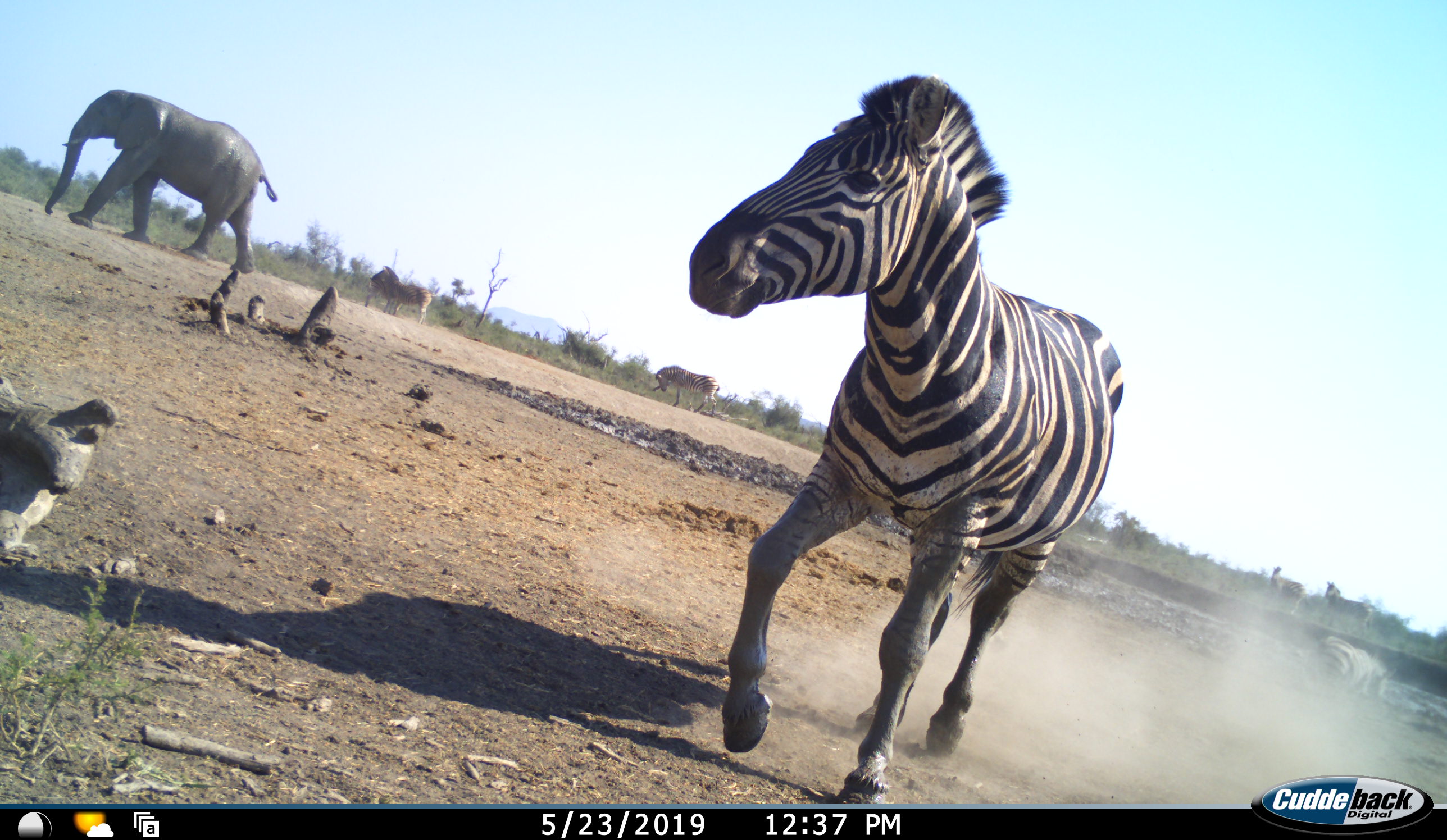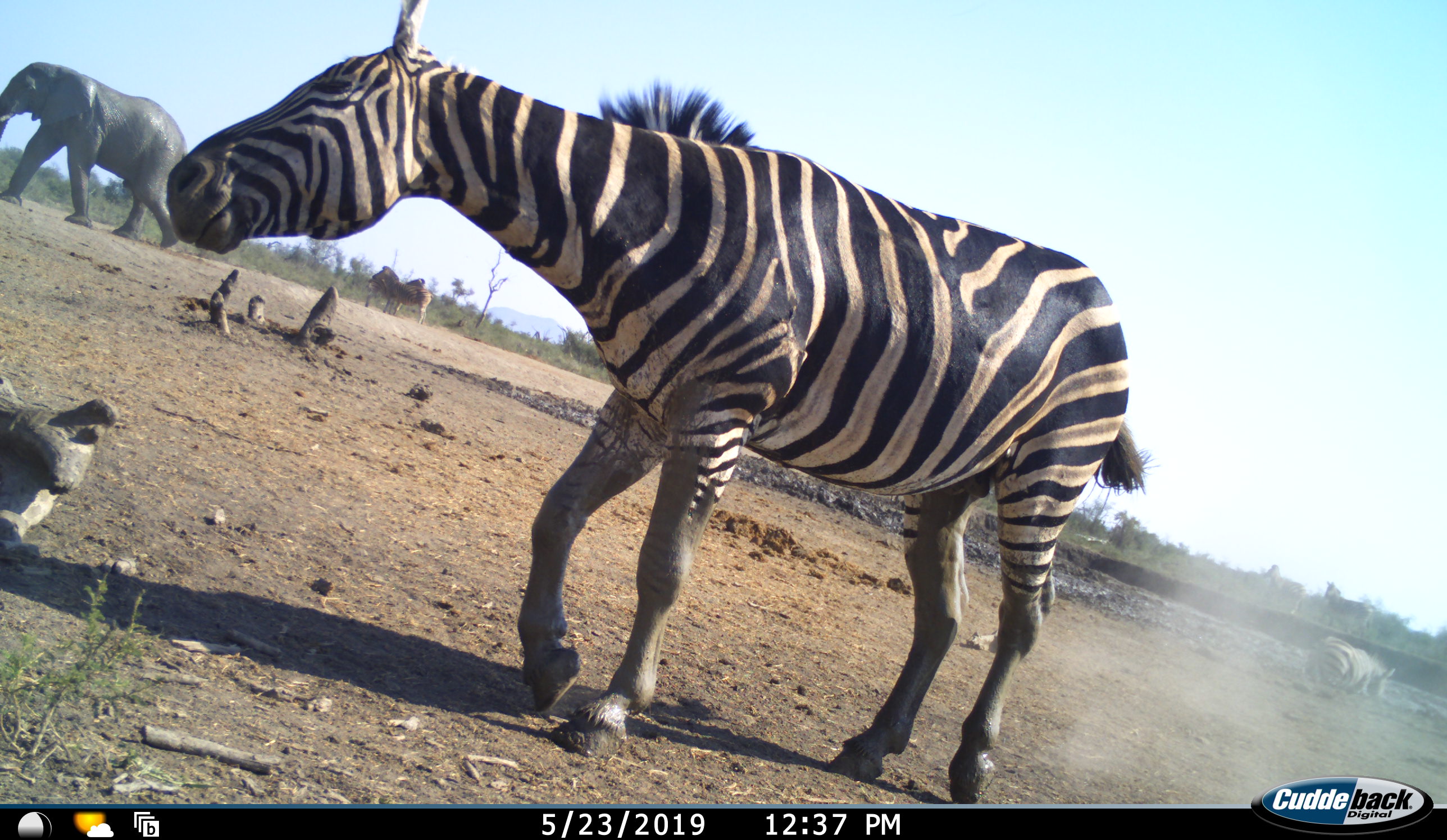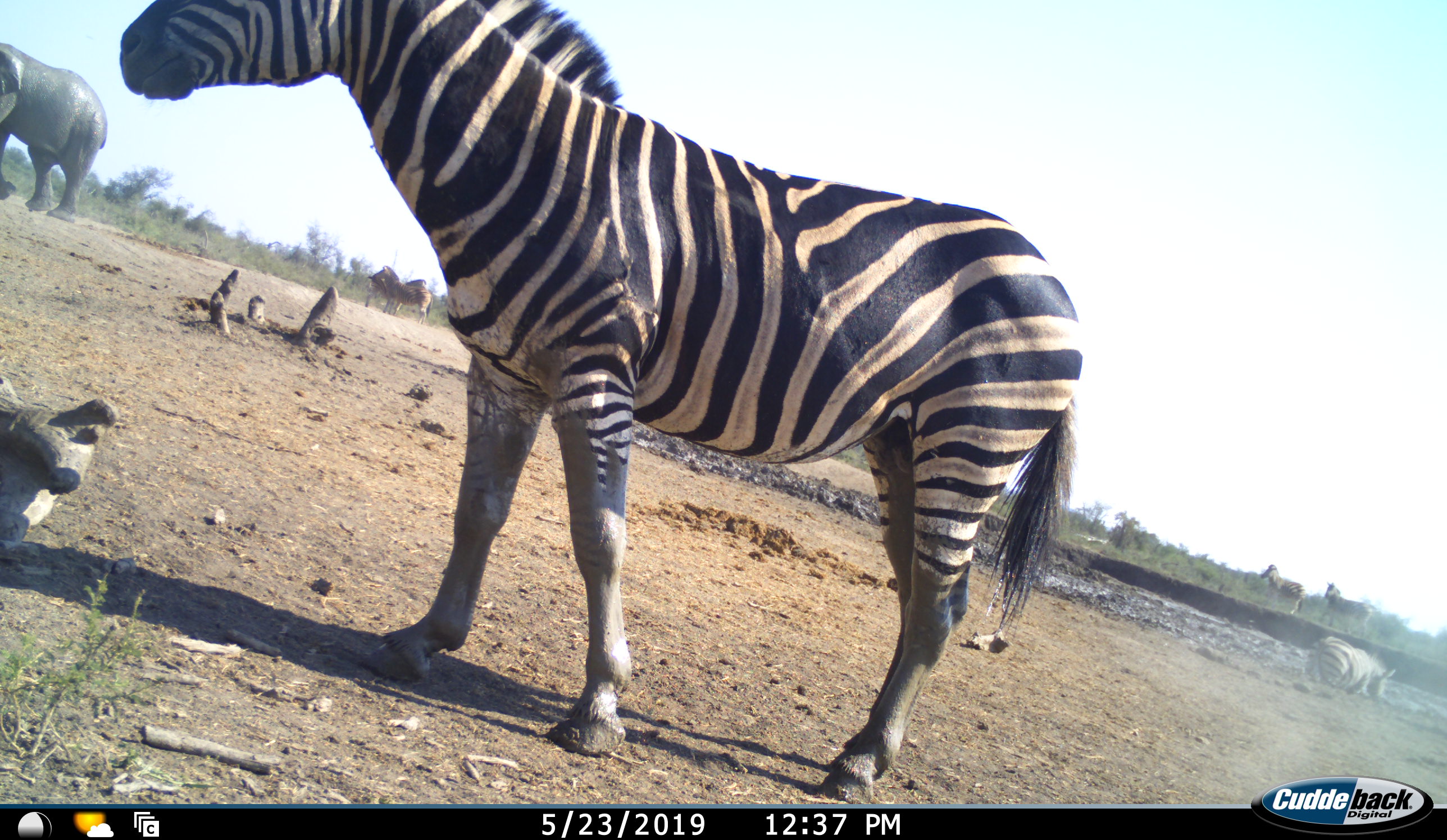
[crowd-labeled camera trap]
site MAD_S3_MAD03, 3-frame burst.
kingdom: Animalia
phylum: Chordata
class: Mammalia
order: Proboscidea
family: Elephantidae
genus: Loxodonta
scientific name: Loxodonta africana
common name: african bush elephant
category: elephant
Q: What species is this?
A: Elephant (african bush elephant) (Loxodonta africana).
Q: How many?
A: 1.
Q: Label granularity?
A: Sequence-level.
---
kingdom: Animalia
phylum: Chordata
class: Mammalia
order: Perissodactyla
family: Equidae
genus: Equus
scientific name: Equus quagga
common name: plains zebra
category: zebraplains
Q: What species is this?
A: Zebraplains (plains zebra) (Equus quagga).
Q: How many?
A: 4.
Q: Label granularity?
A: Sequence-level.